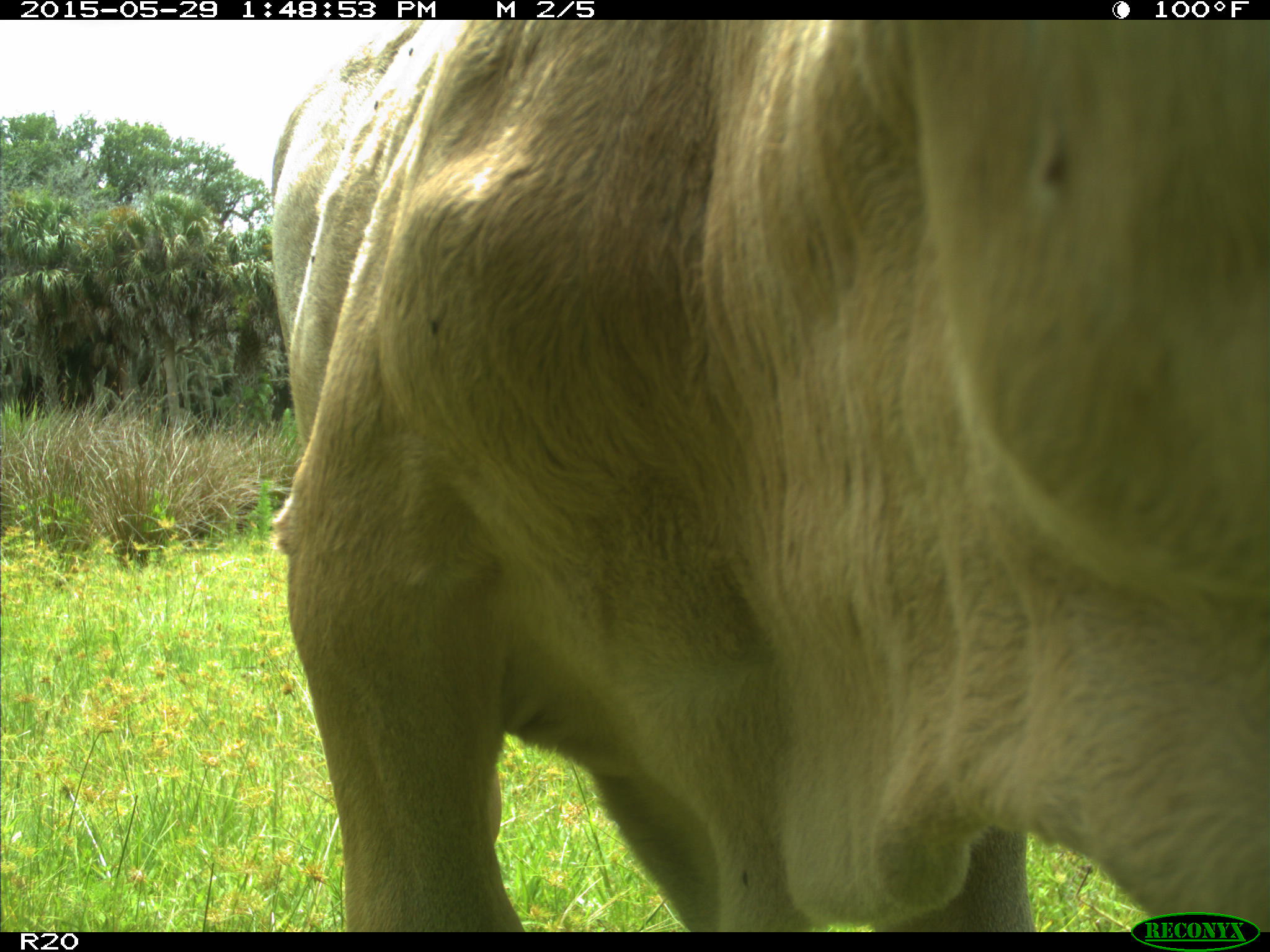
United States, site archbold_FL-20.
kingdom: Animalia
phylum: Chordata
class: Mammalia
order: Artiodactyla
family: Bovidae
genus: Bos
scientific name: Bos taurus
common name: domestic cow